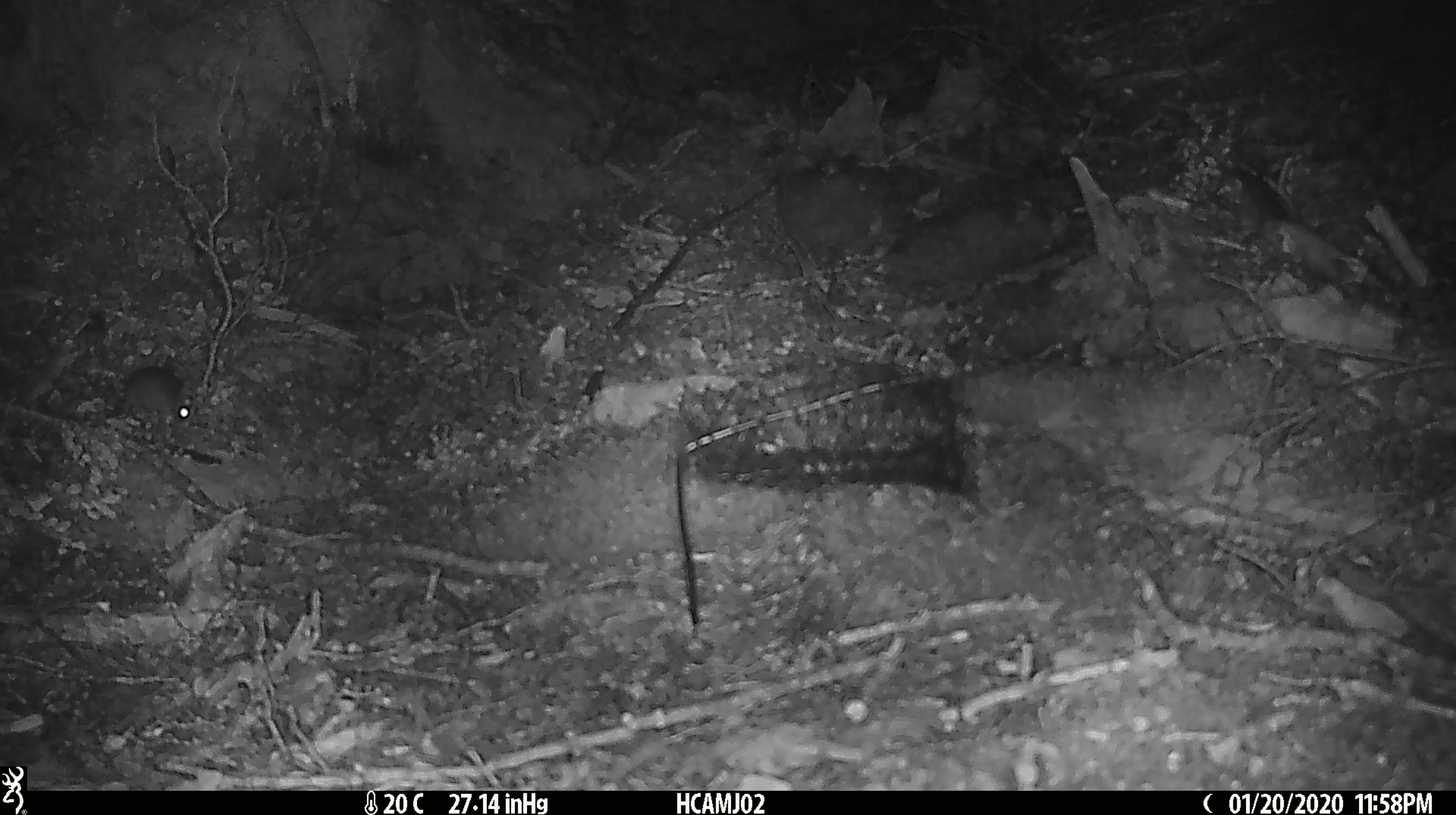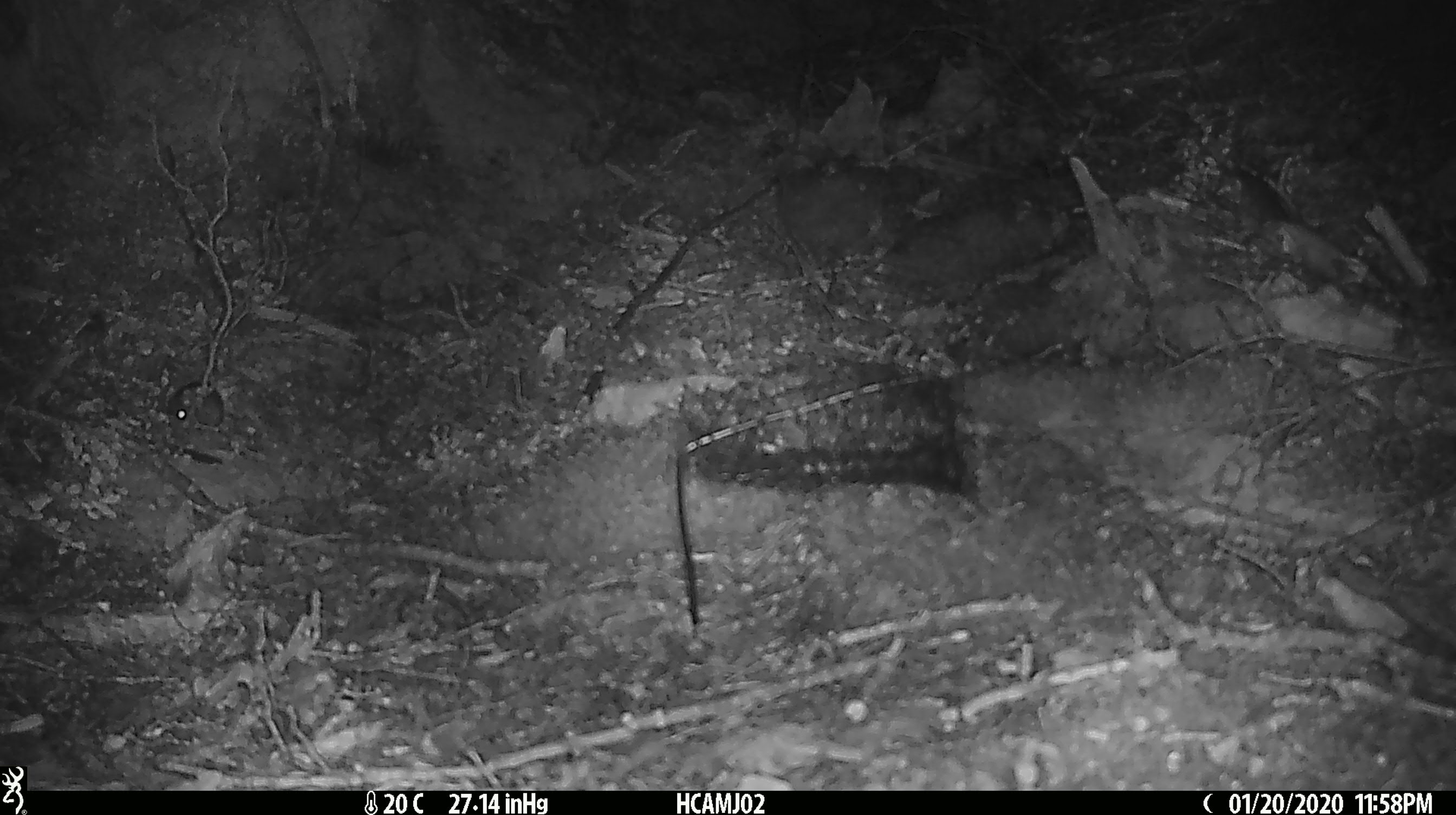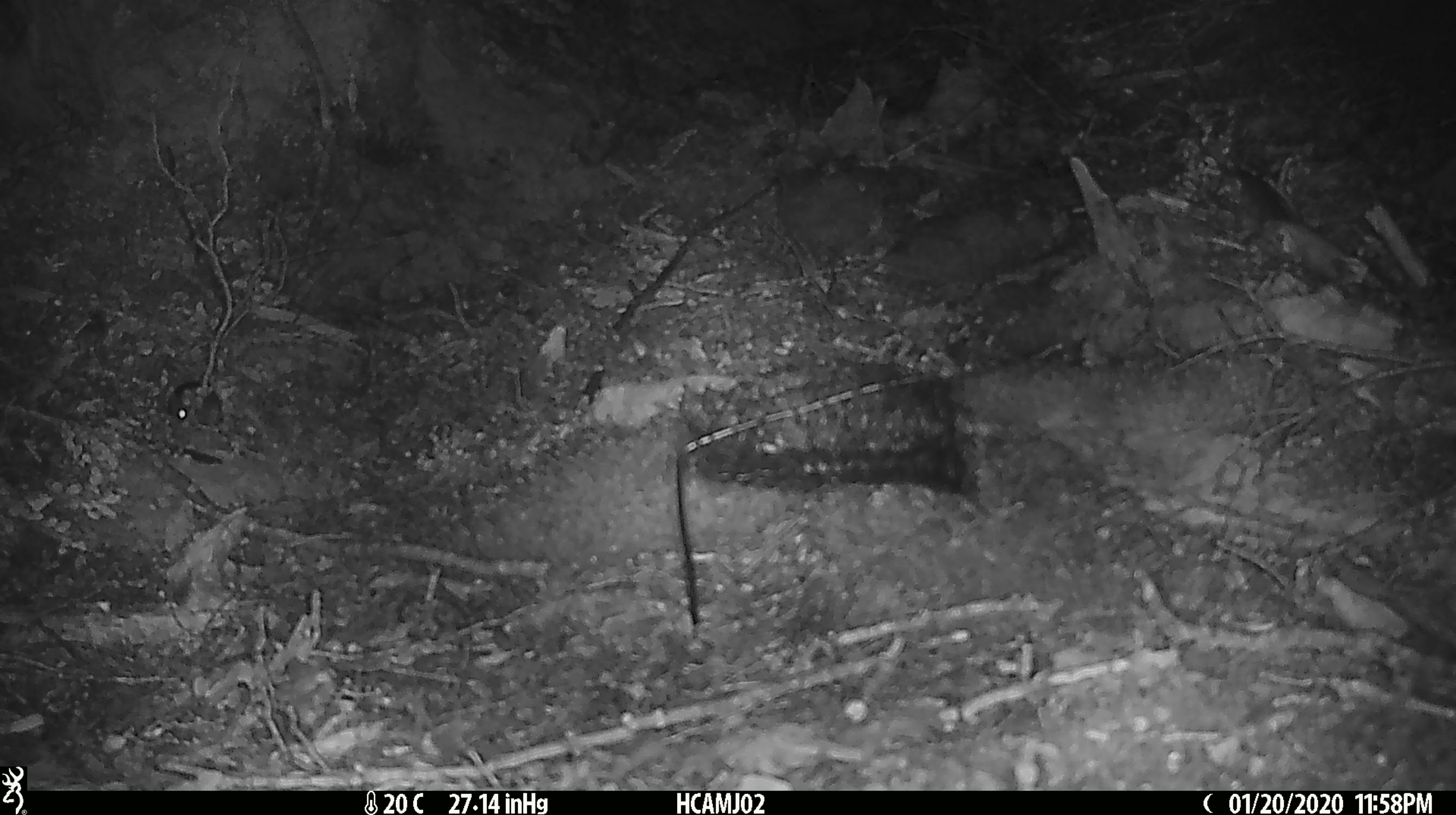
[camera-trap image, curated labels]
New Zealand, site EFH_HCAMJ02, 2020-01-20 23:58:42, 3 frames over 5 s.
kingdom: Animalia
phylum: Chordata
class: Mammalia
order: Rodentia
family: Muridae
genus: Mus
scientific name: Mus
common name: mouse